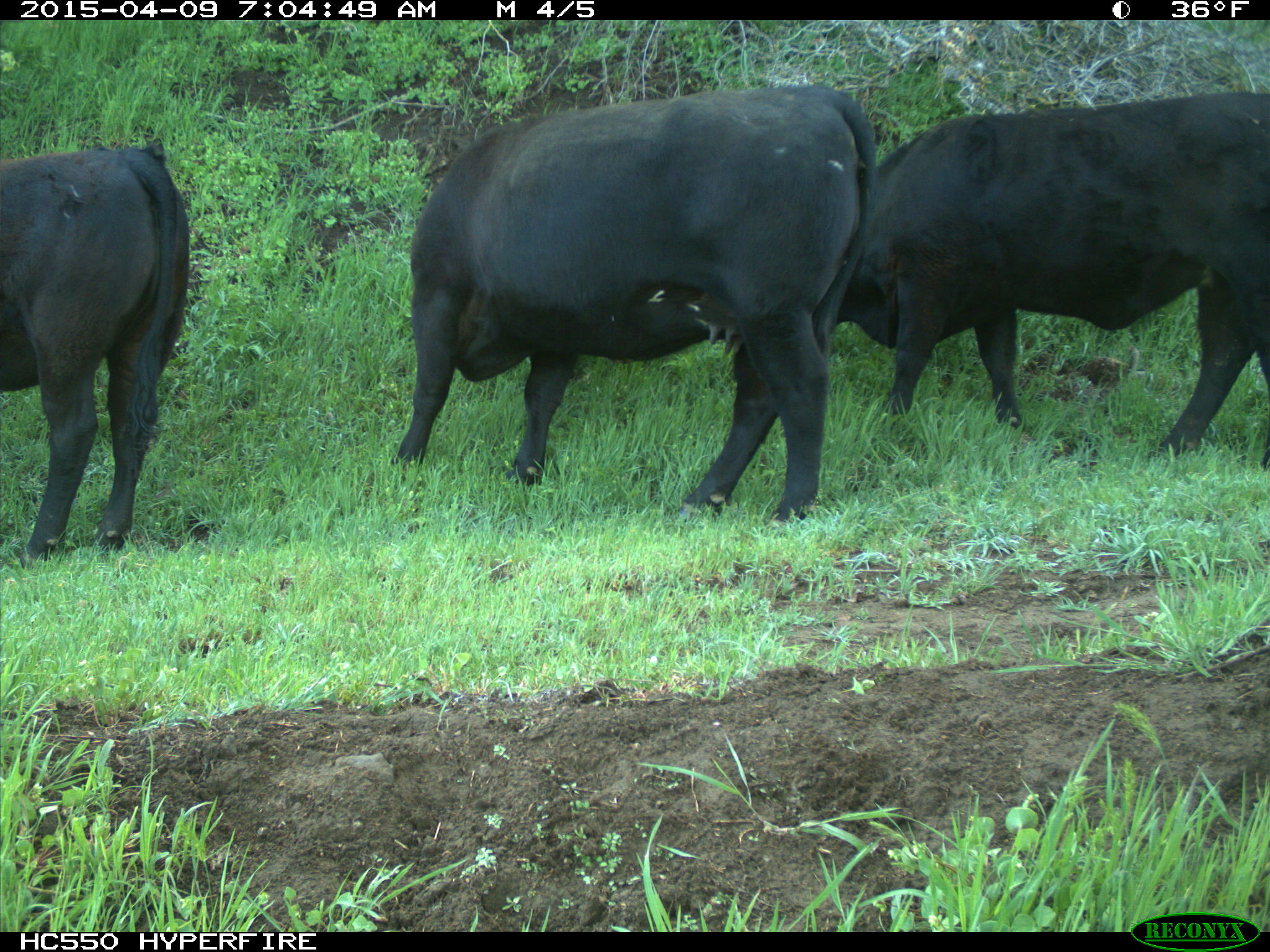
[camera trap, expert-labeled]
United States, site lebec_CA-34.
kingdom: Animalia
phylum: Chordata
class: Mammalia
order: Artiodactyla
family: Bovidae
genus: Bos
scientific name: Bos taurus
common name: domestic cow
Bos taurus (domestic cow).